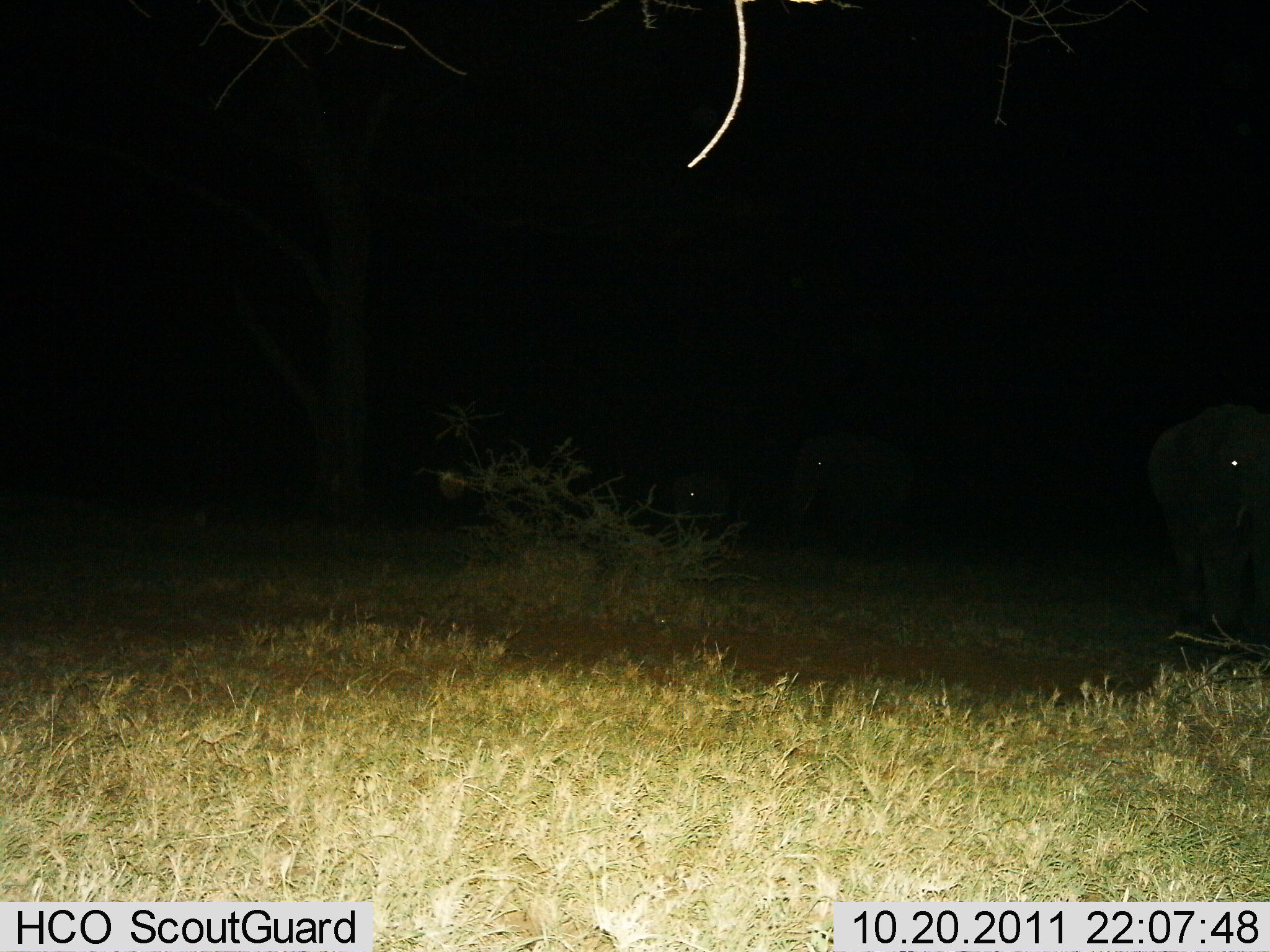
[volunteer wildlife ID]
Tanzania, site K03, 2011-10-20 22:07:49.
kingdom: Animalia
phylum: Chordata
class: Mammalia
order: Proboscidea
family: Elephantidae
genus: Loxodonta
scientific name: Loxodonta africana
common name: african bush elephant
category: elephant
Elephant (african bush elephant) (Loxodonta africana), count 3. Behavior (volunteer vote fractions): standing 77%, resting 8%, moving 23%, interacting 0%. Young present (vote fraction): 38%. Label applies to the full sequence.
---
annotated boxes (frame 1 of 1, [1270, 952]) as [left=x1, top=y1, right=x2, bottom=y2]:
animal: [left=1145, top=401, right=1270, bottom=635]